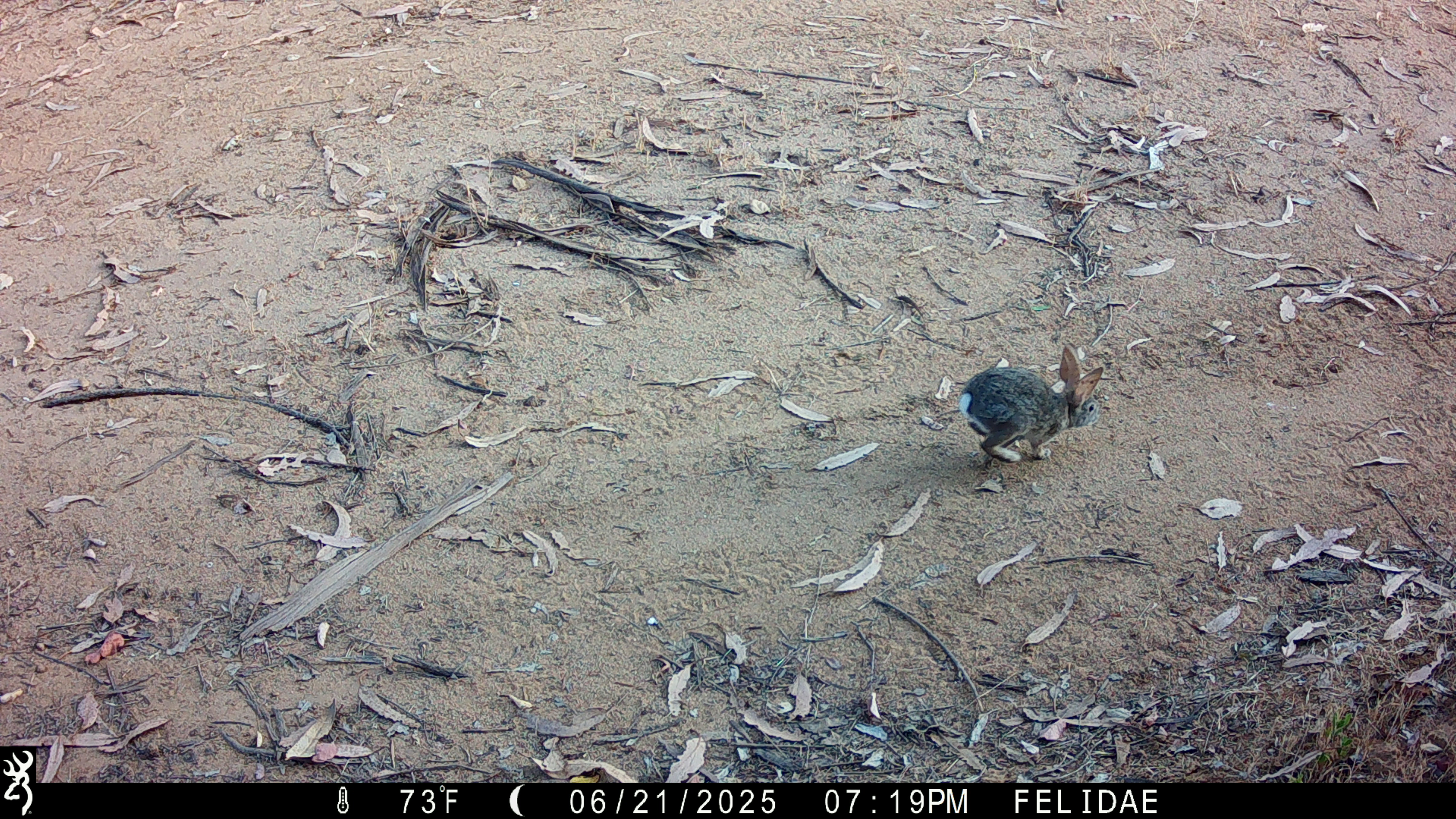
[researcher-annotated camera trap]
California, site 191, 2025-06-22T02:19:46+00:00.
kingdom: Animalia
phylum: Chordata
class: Mammalia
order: Lagomorpha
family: Leporidae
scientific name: Leporidae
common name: rabbit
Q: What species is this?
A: Rabbit (Leporidae).